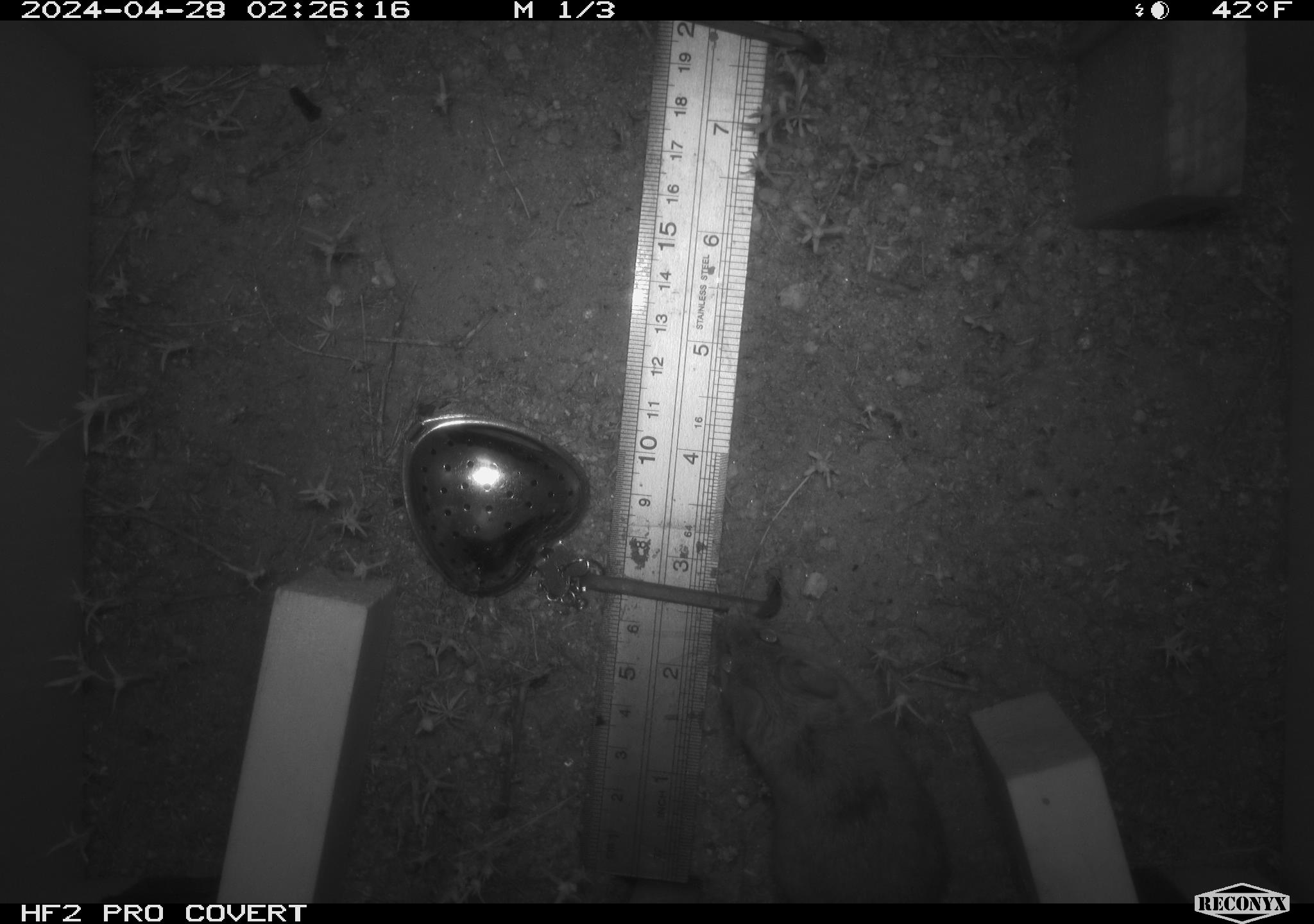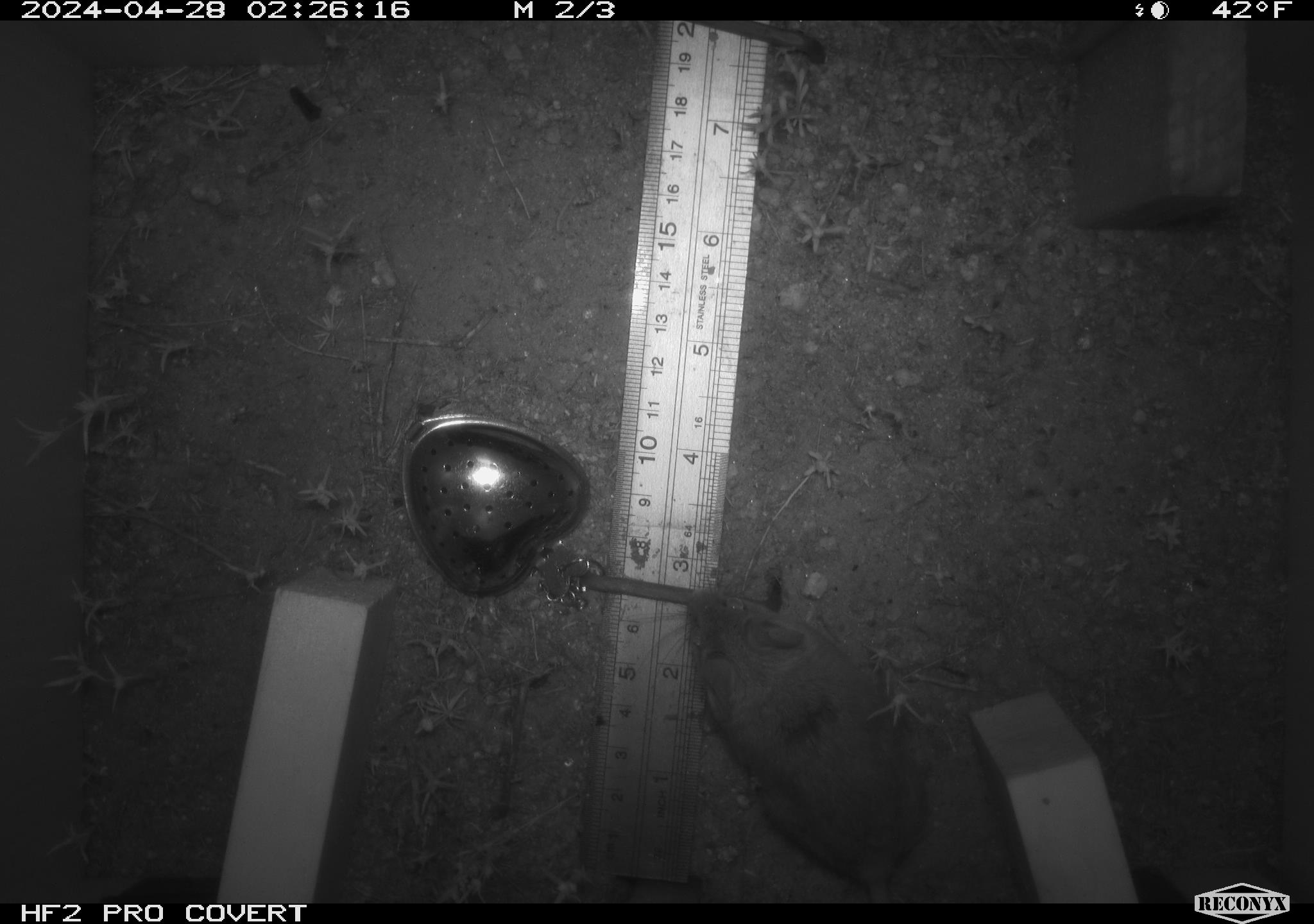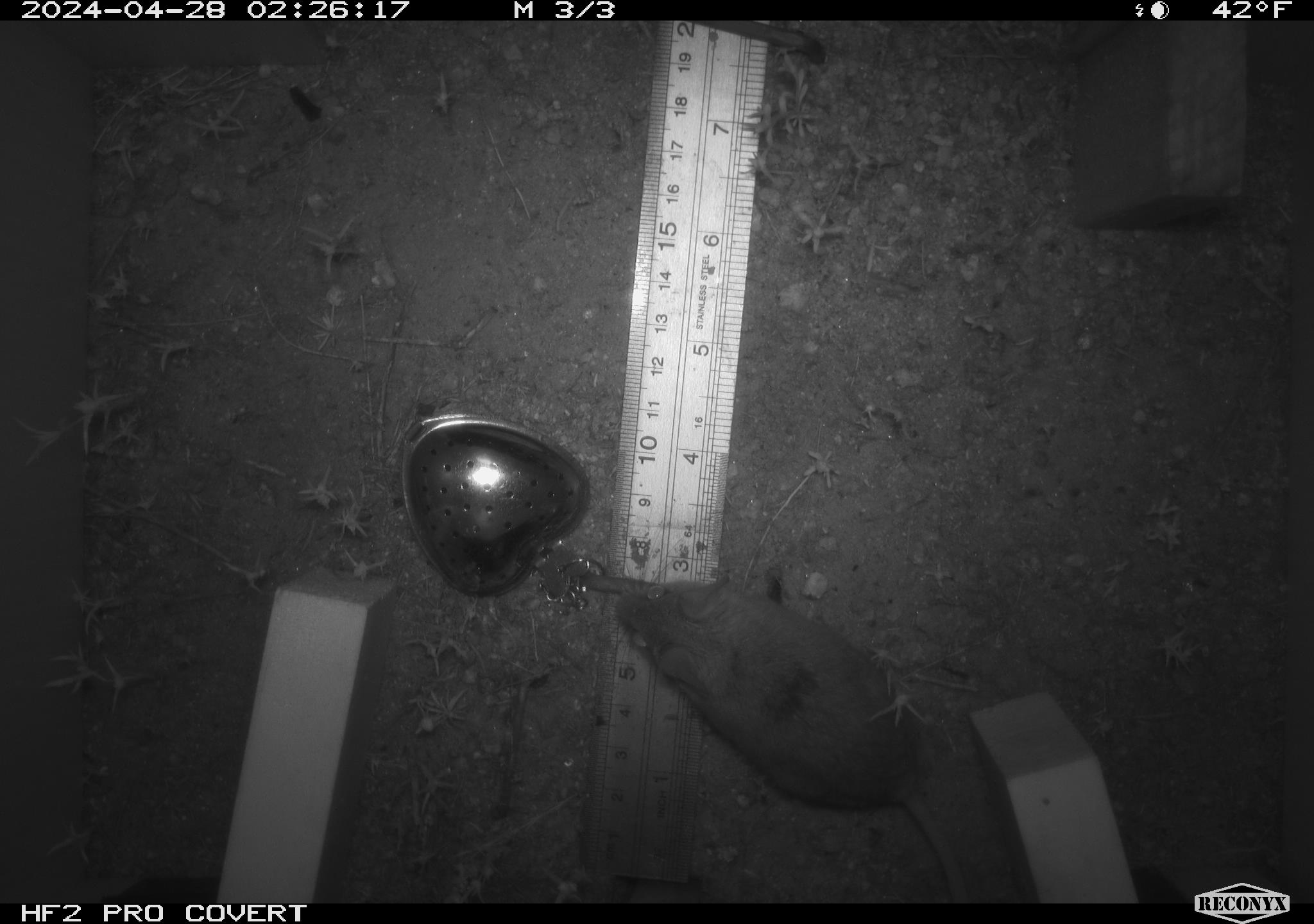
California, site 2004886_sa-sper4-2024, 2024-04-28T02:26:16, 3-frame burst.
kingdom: Animalia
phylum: Chordata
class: Mammalia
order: Rodentia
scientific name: Rodentia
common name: mouse species